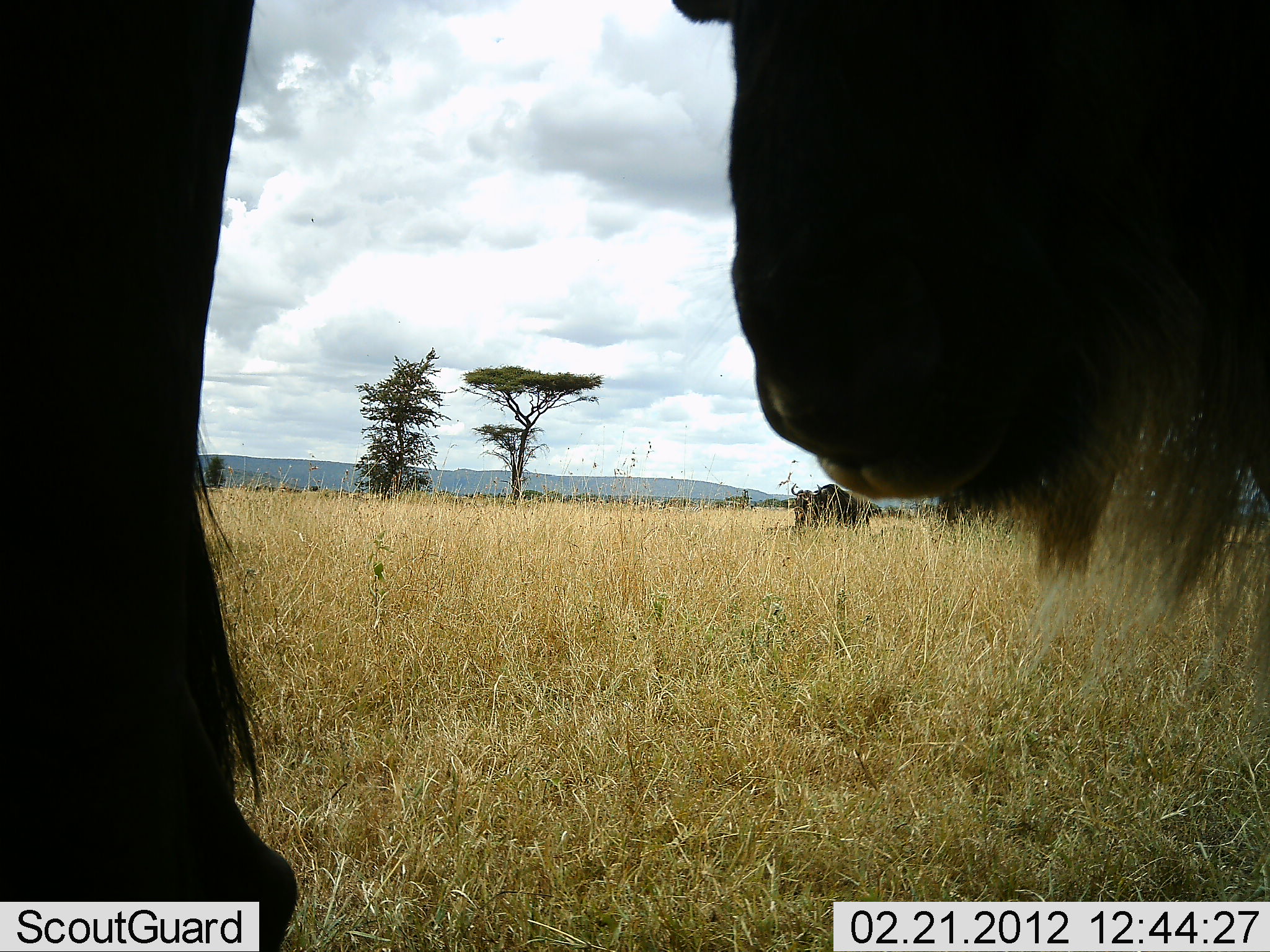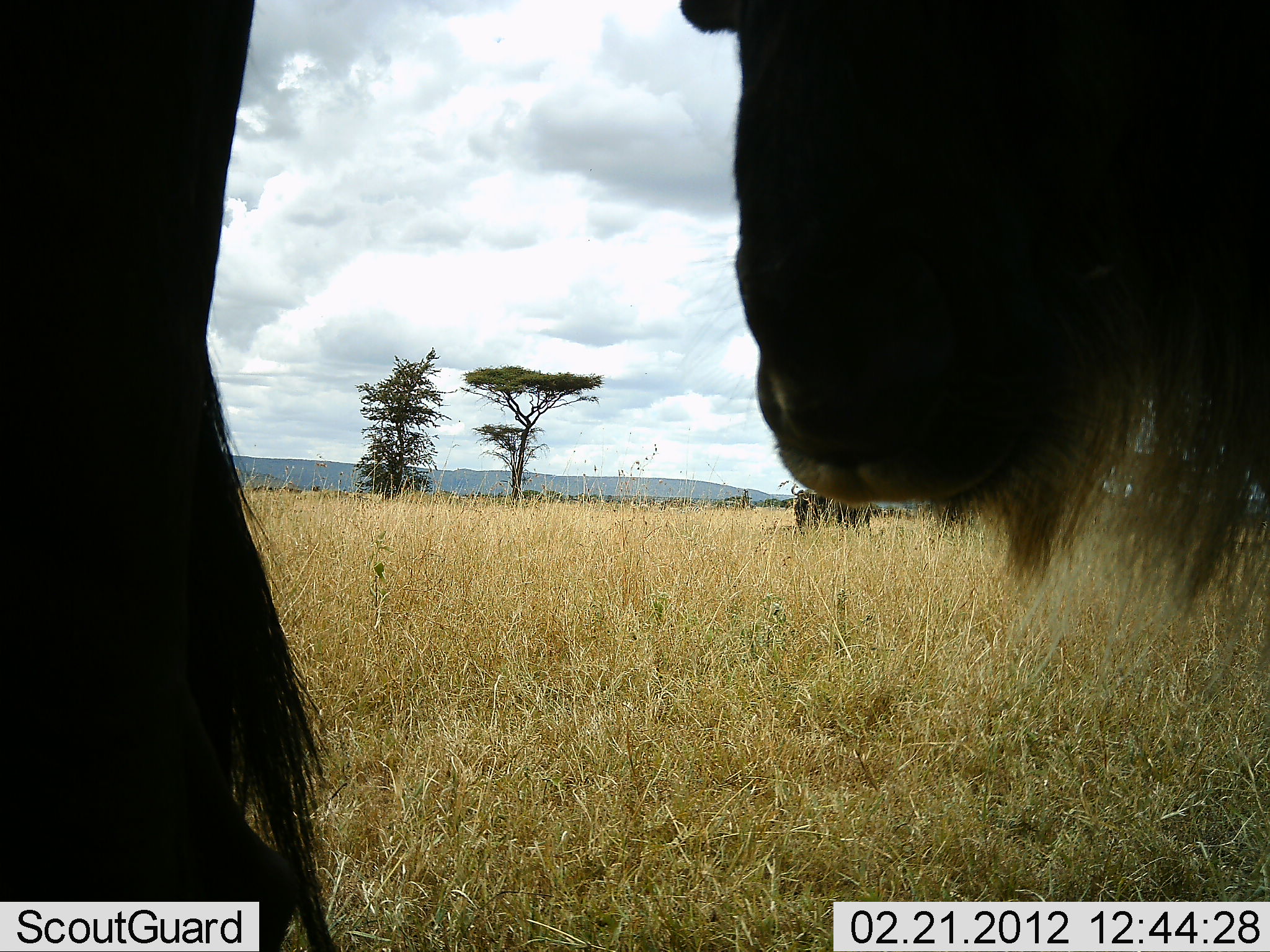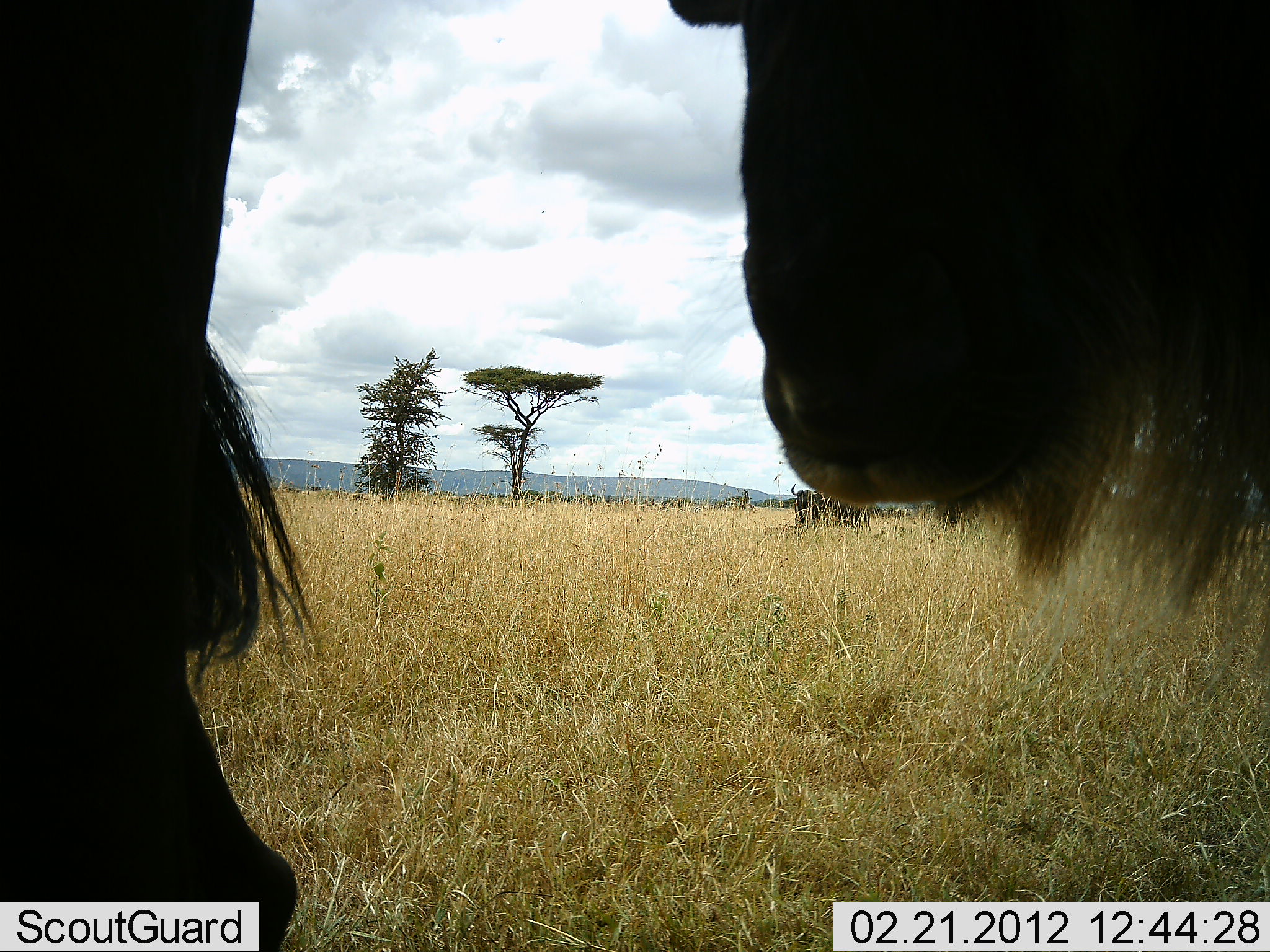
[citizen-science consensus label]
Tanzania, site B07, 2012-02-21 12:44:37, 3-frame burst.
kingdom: Animalia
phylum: Chordata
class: Mammalia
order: Artiodactyla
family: Bovidae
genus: Connochaetes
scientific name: Connochaetes taurinus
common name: blue wildebeest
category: wildebeest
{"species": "wildebeest (blue wildebeest) (Connochaetes taurinus)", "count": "2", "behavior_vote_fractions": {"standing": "81%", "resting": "12%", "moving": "6%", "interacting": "6%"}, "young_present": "0%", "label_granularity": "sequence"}